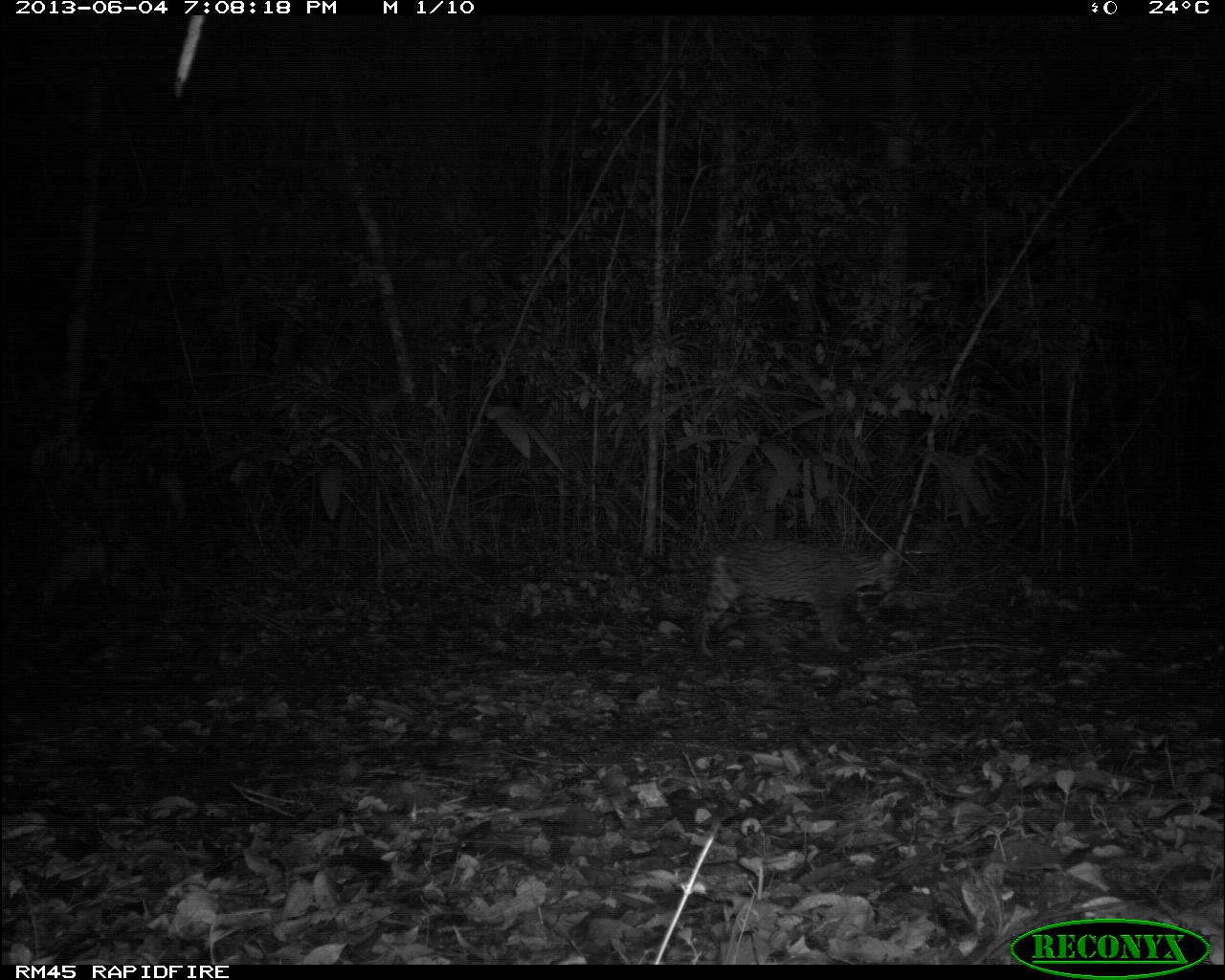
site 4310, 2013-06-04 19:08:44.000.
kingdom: Animalia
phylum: Chordata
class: Mammalia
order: Carnivora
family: Felidae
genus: Leopardus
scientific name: Leopardus pardalis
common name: ocelot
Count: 1.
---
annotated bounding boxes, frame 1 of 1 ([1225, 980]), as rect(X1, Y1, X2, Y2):
leopardus pardalis: rect(633, 539, 902, 657)